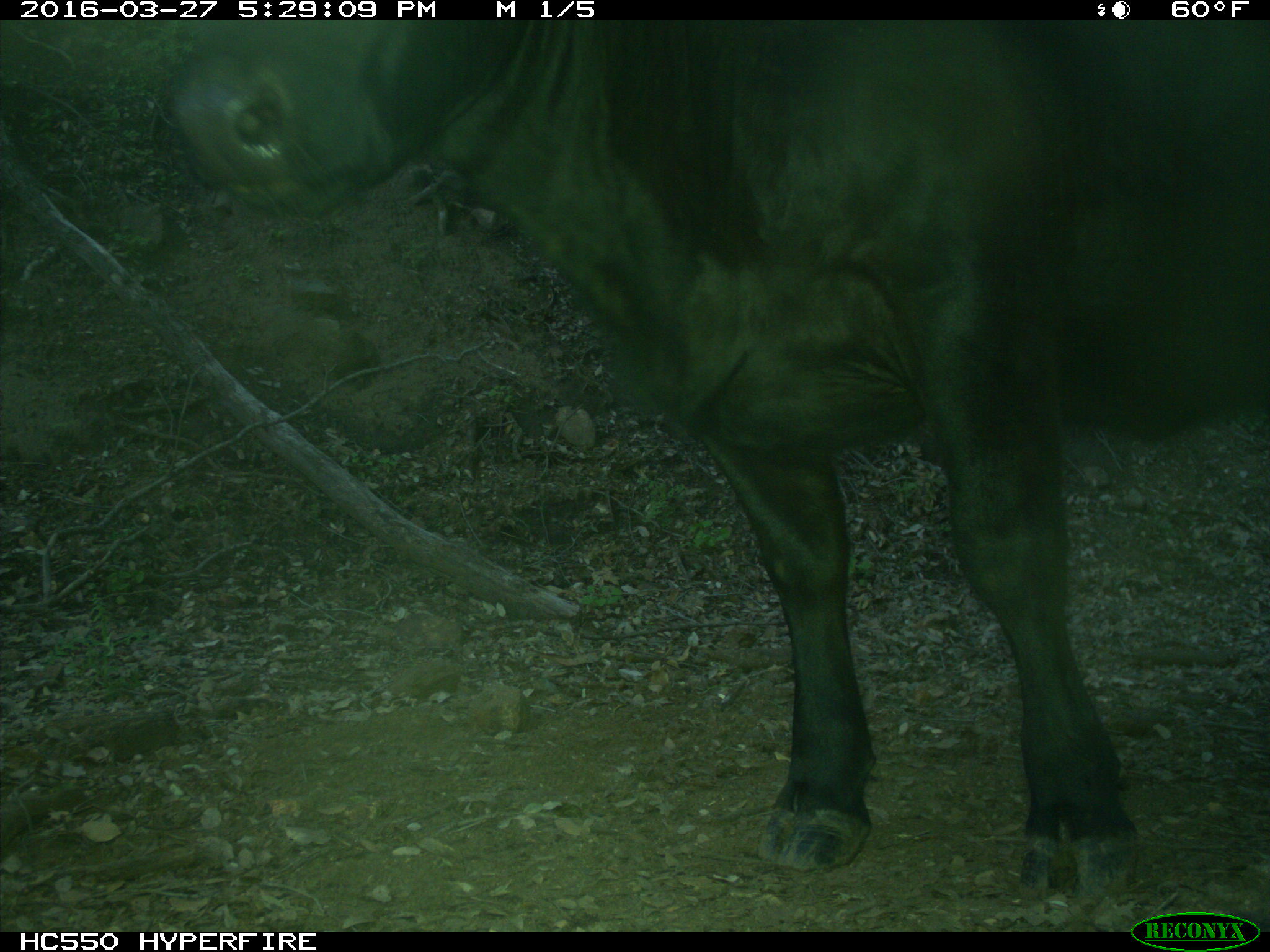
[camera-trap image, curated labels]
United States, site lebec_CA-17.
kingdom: Animalia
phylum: Chordata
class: Mammalia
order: Artiodactyla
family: Bovidae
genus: Bos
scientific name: Bos taurus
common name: domestic cow